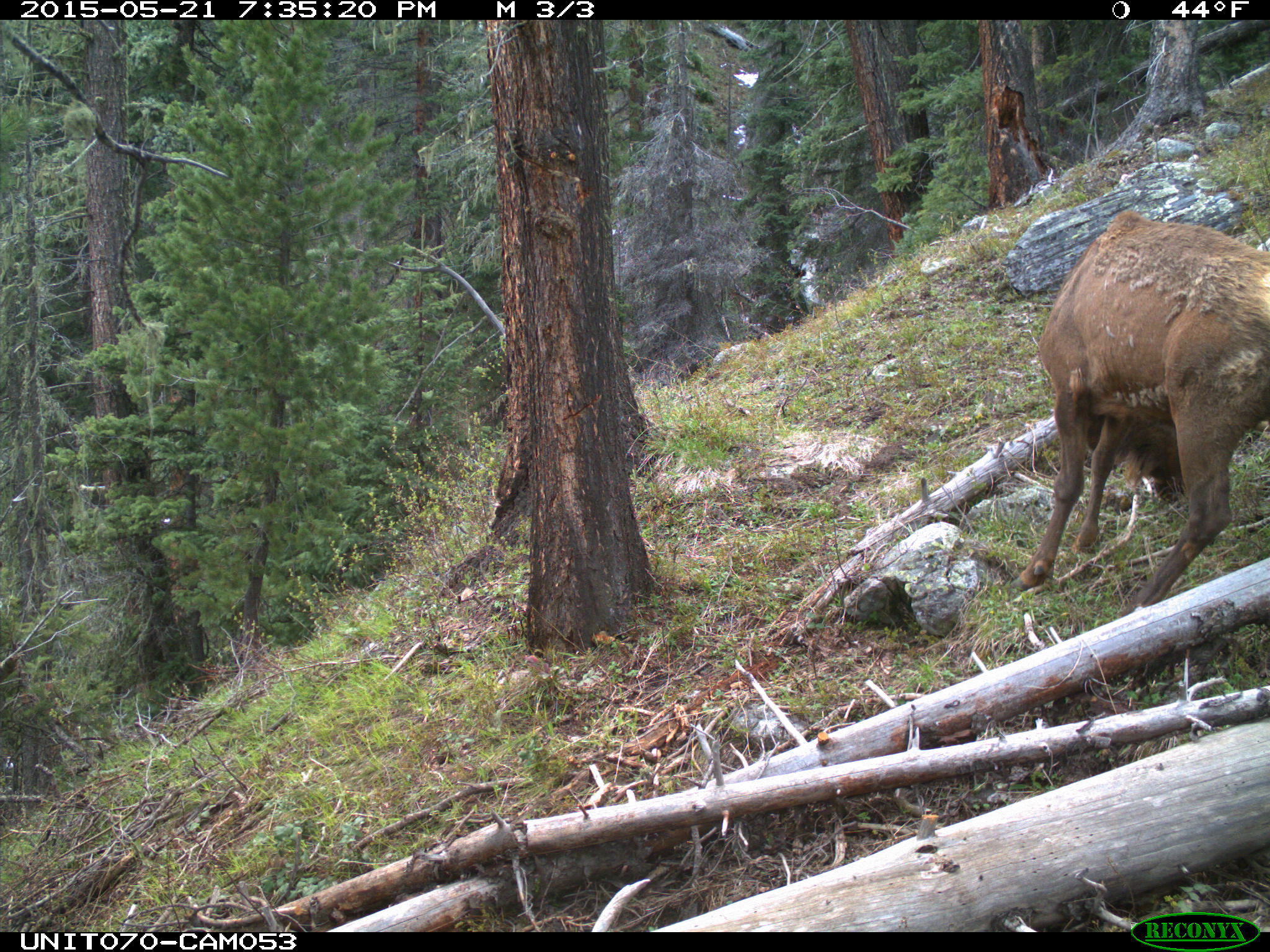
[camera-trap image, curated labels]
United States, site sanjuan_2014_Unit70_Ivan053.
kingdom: Animalia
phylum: Chordata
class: Mammalia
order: Artiodactyla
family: Cervidae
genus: Cervus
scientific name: Cervus elaphus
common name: red deer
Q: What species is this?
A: Cervus elaphus (red deer).